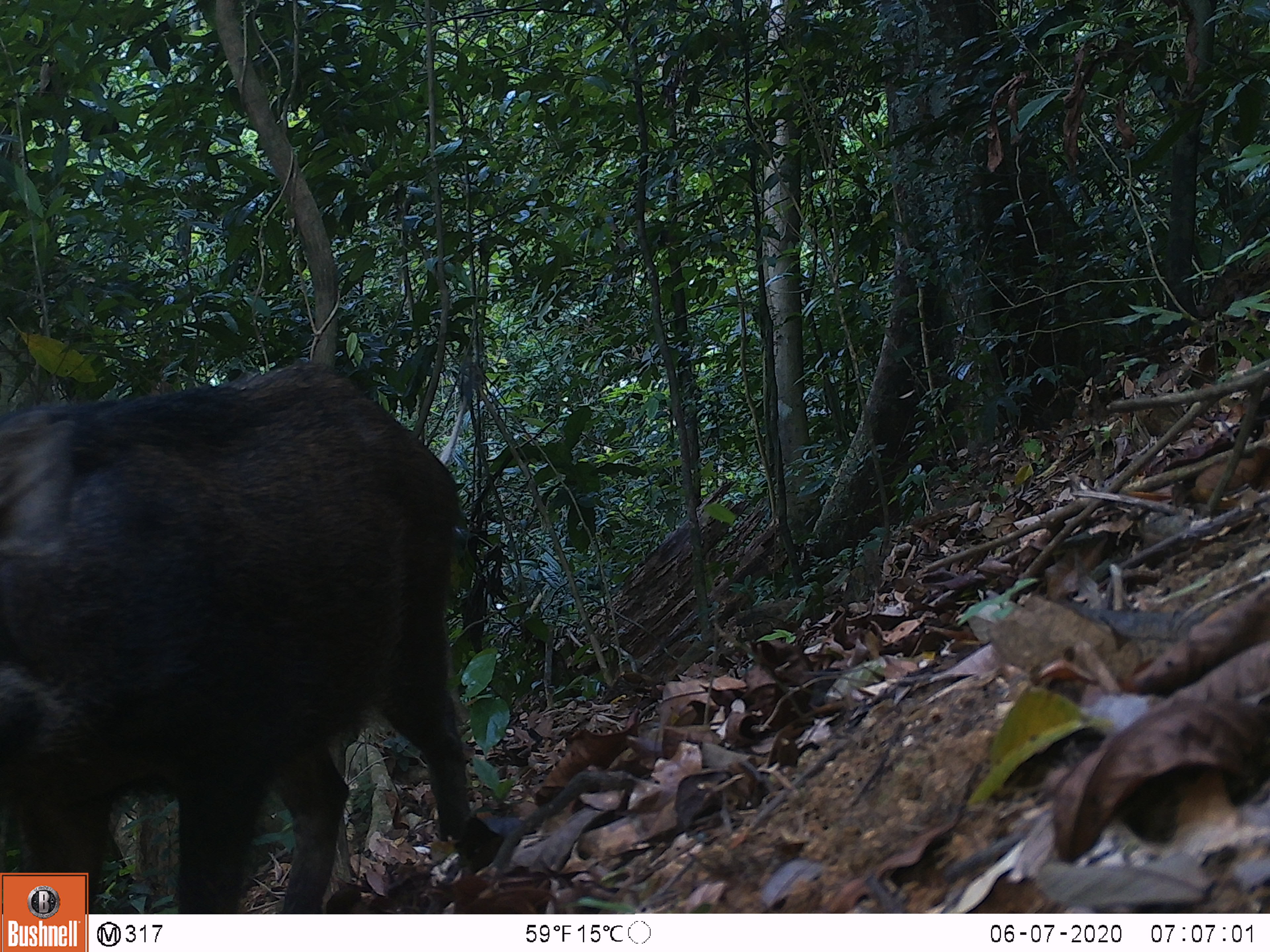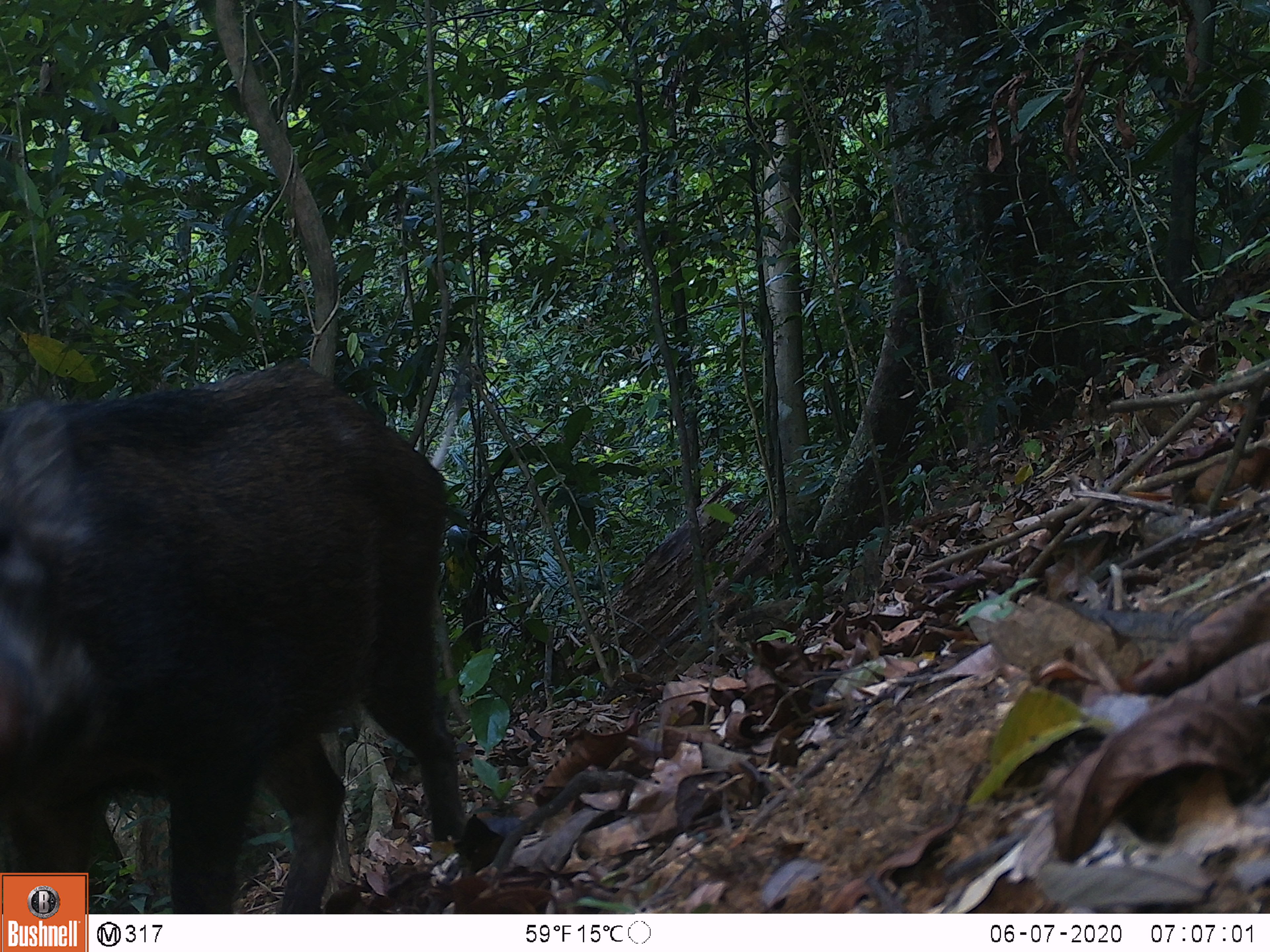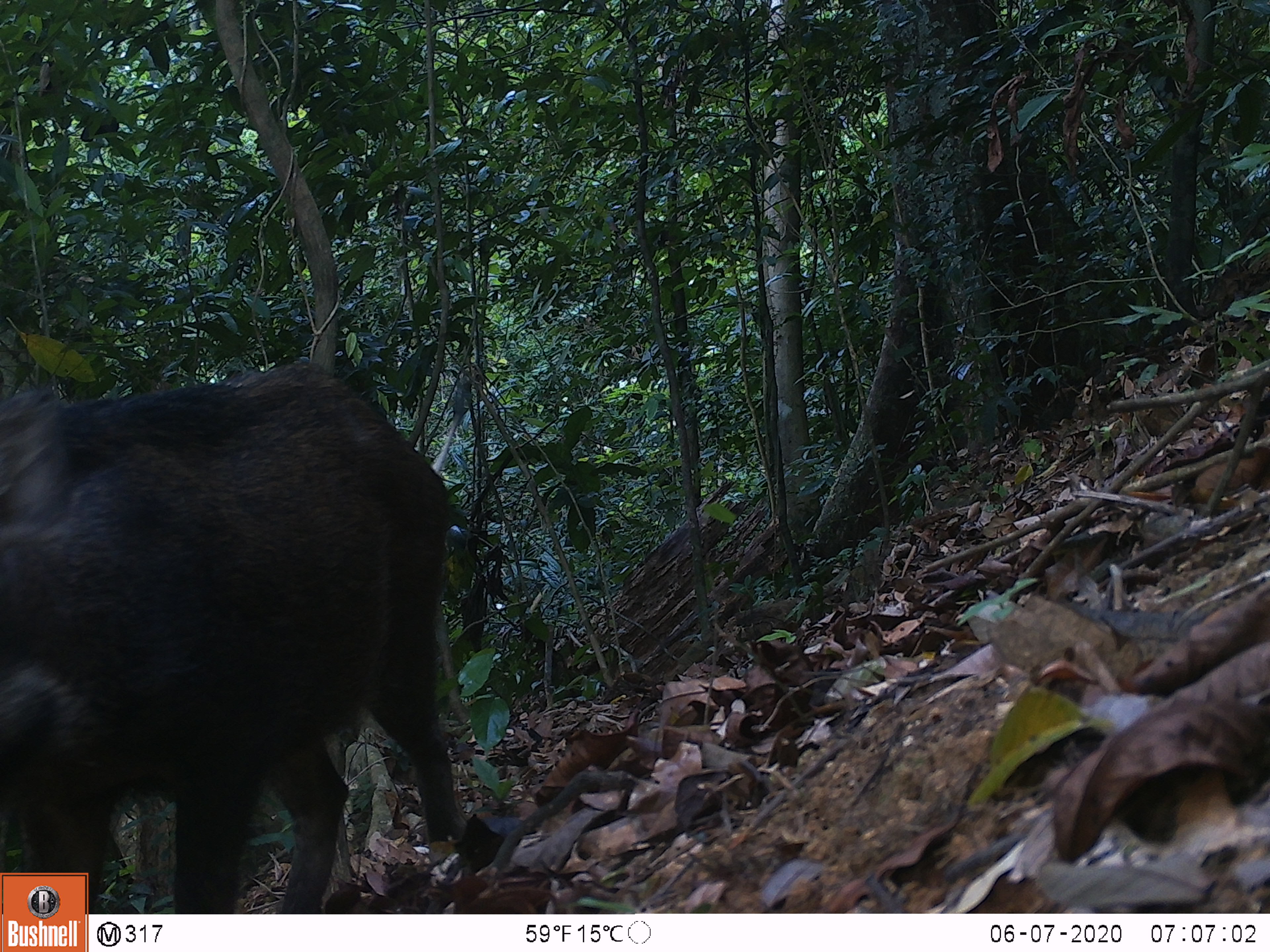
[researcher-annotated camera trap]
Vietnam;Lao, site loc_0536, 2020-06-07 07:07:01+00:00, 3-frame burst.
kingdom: Animalia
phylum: Chordata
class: Mammalia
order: Artiodactyla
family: Suidae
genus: Sus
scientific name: Sus scrofa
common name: eurasian wild pig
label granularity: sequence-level